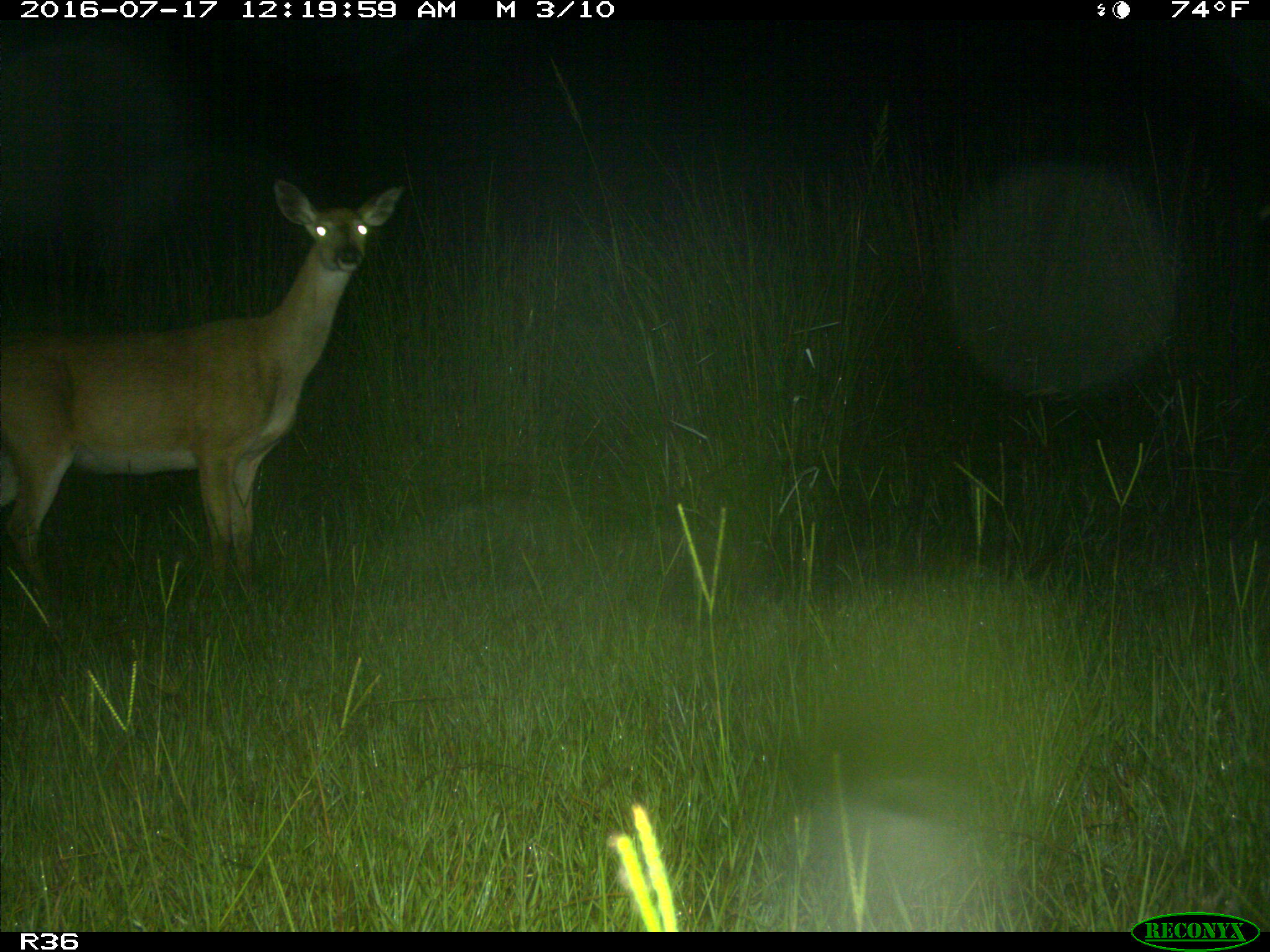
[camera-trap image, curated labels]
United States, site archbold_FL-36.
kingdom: Animalia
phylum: Chordata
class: Mammalia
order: Artiodactyla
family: Cervidae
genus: Odocoileus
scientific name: Odocoileus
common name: deer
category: unidentified deer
Unidentified deer (deer) (Odocoileus).